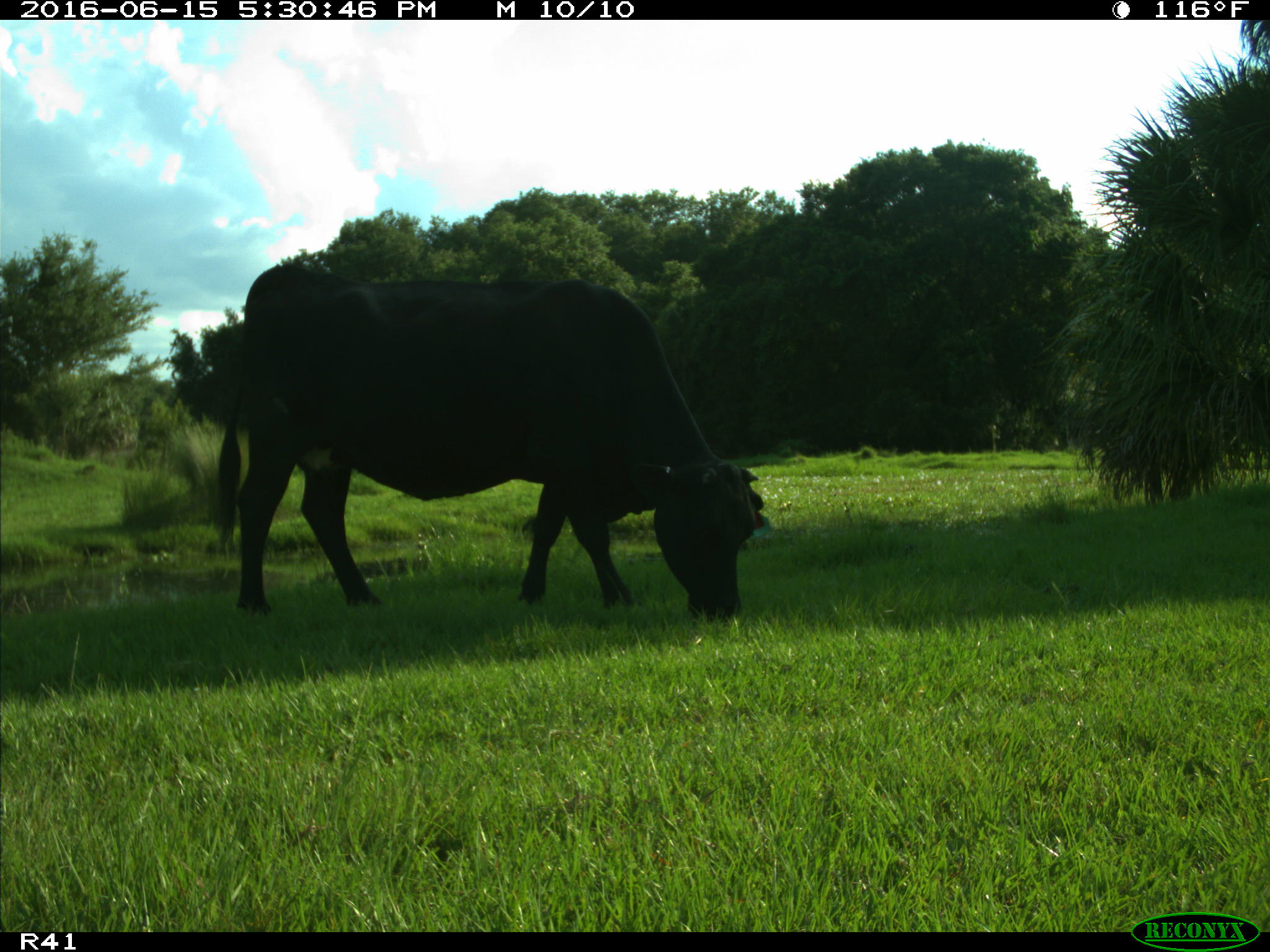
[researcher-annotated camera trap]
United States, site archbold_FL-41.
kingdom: Animalia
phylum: Chordata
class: Mammalia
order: Artiodactyla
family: Bovidae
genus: Bos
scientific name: Bos taurus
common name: domestic cow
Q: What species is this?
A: Bos taurus (domestic cow).